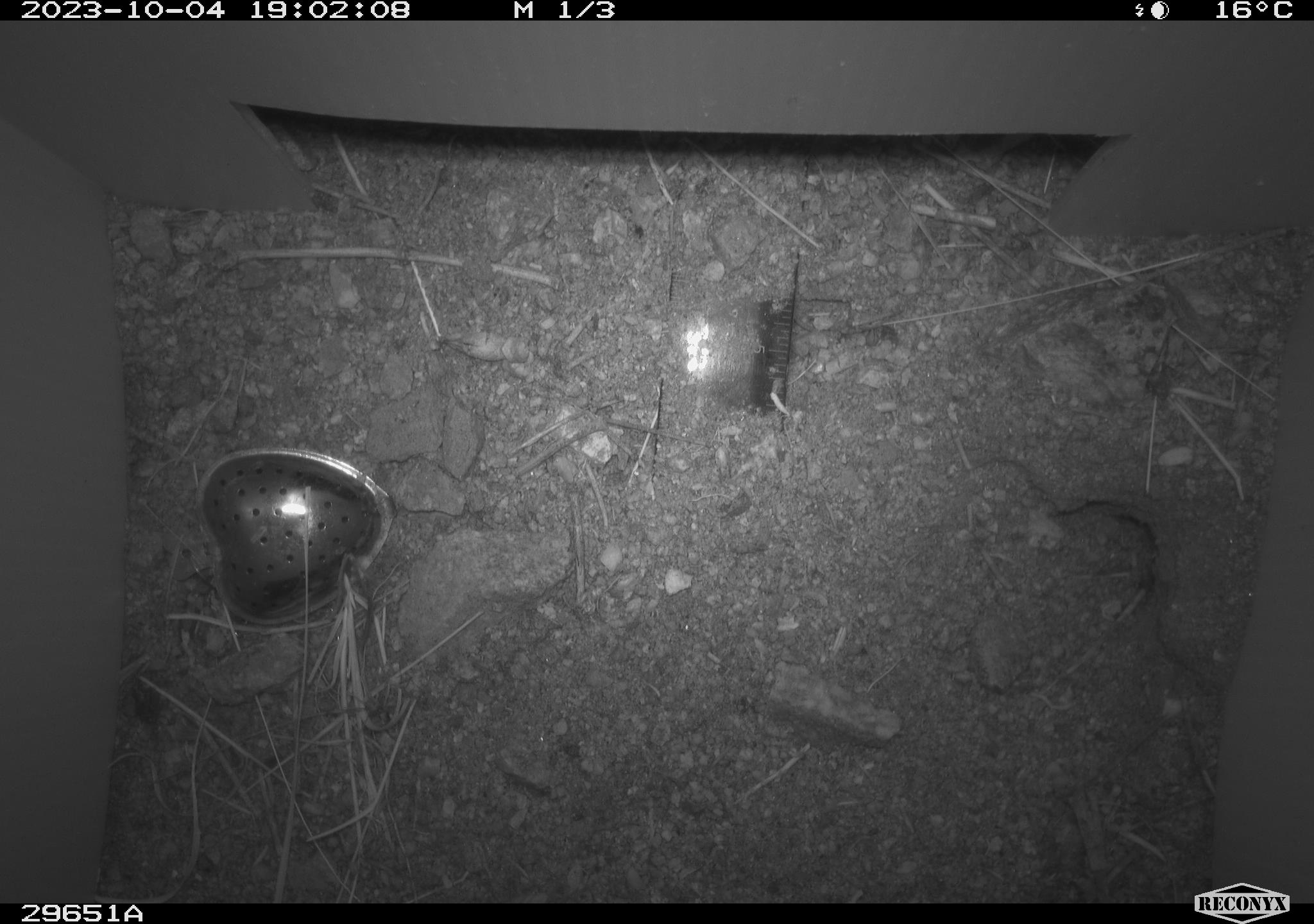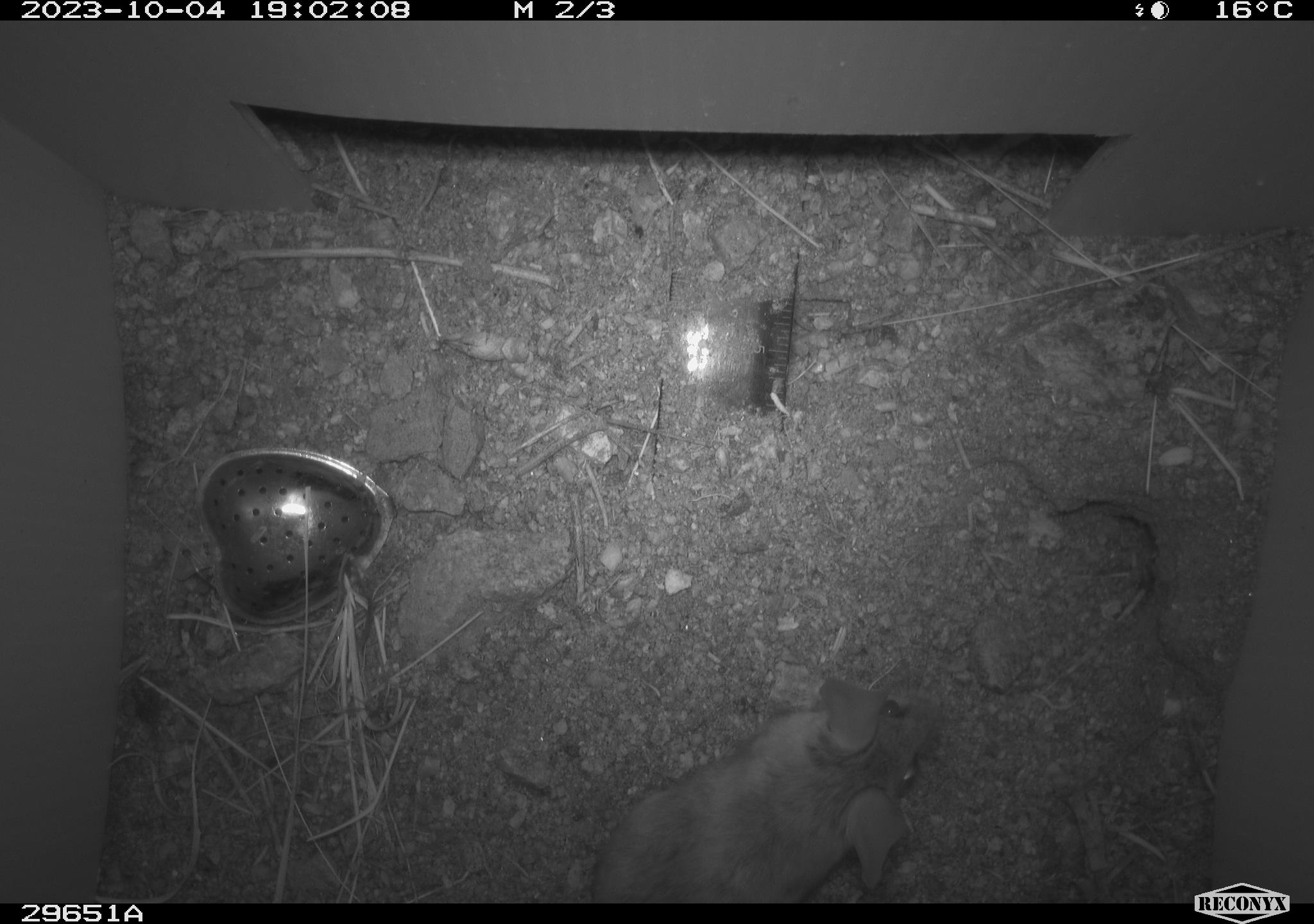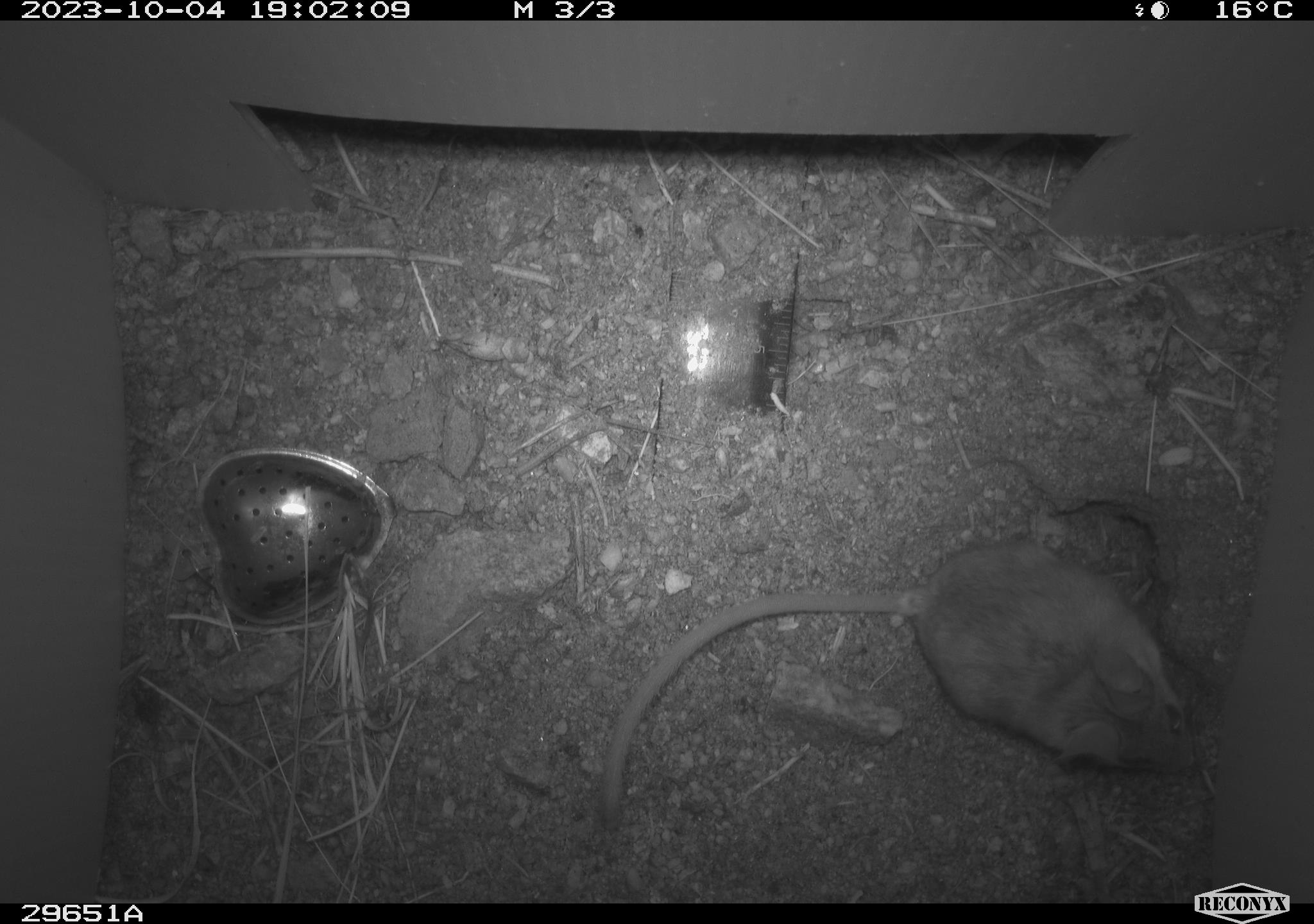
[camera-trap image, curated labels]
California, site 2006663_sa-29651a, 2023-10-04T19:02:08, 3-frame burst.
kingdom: Animalia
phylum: Chordata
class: Mammalia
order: Rodentia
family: Cricetidae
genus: Peromyscus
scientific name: Peromyscus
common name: deer mice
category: peromyscus species